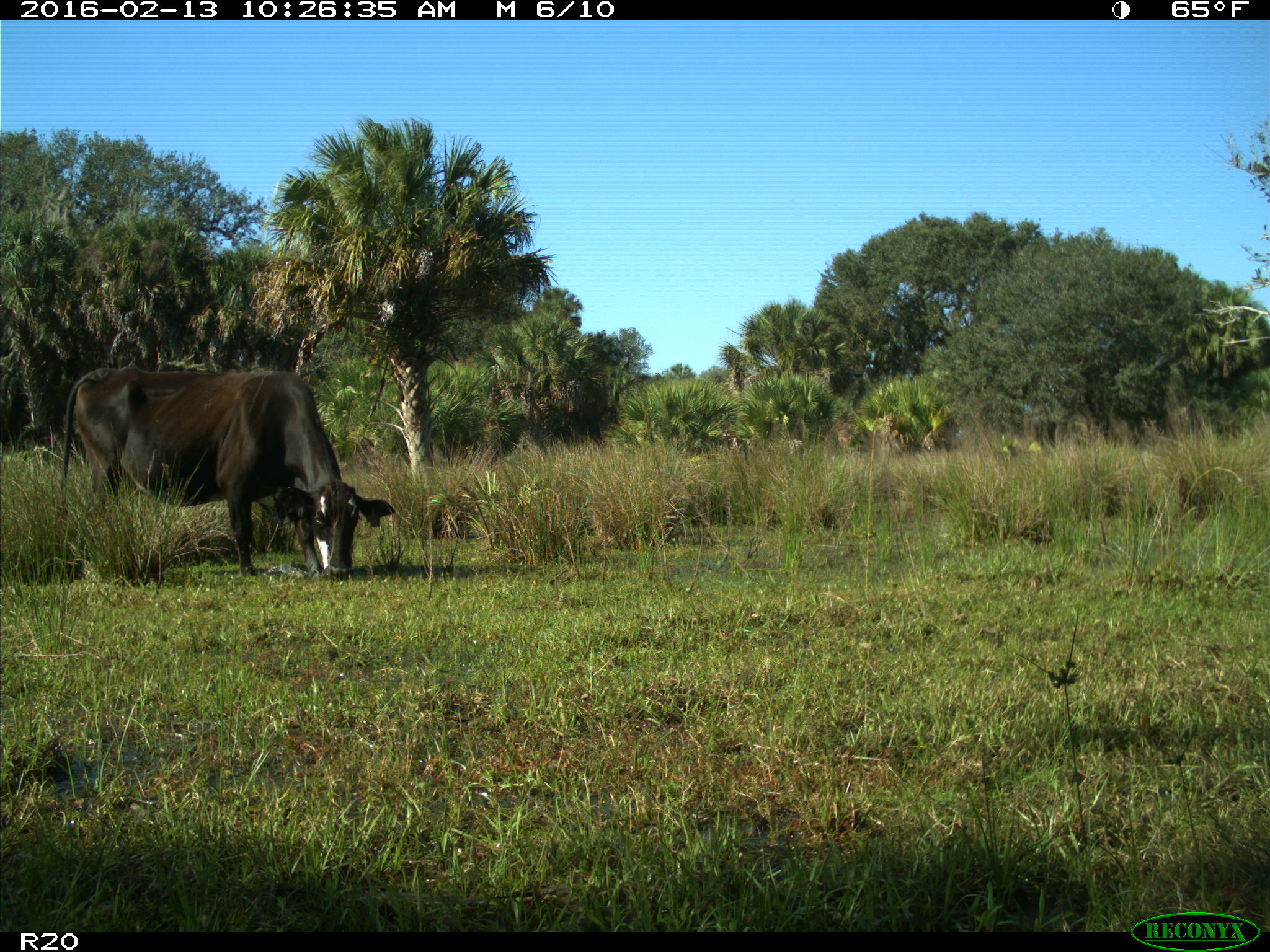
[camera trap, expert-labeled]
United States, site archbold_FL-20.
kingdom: Animalia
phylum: Chordata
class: Mammalia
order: Artiodactyla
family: Bovidae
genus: Bos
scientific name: Bos taurus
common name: domestic cow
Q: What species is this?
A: Bos taurus (domestic cow).